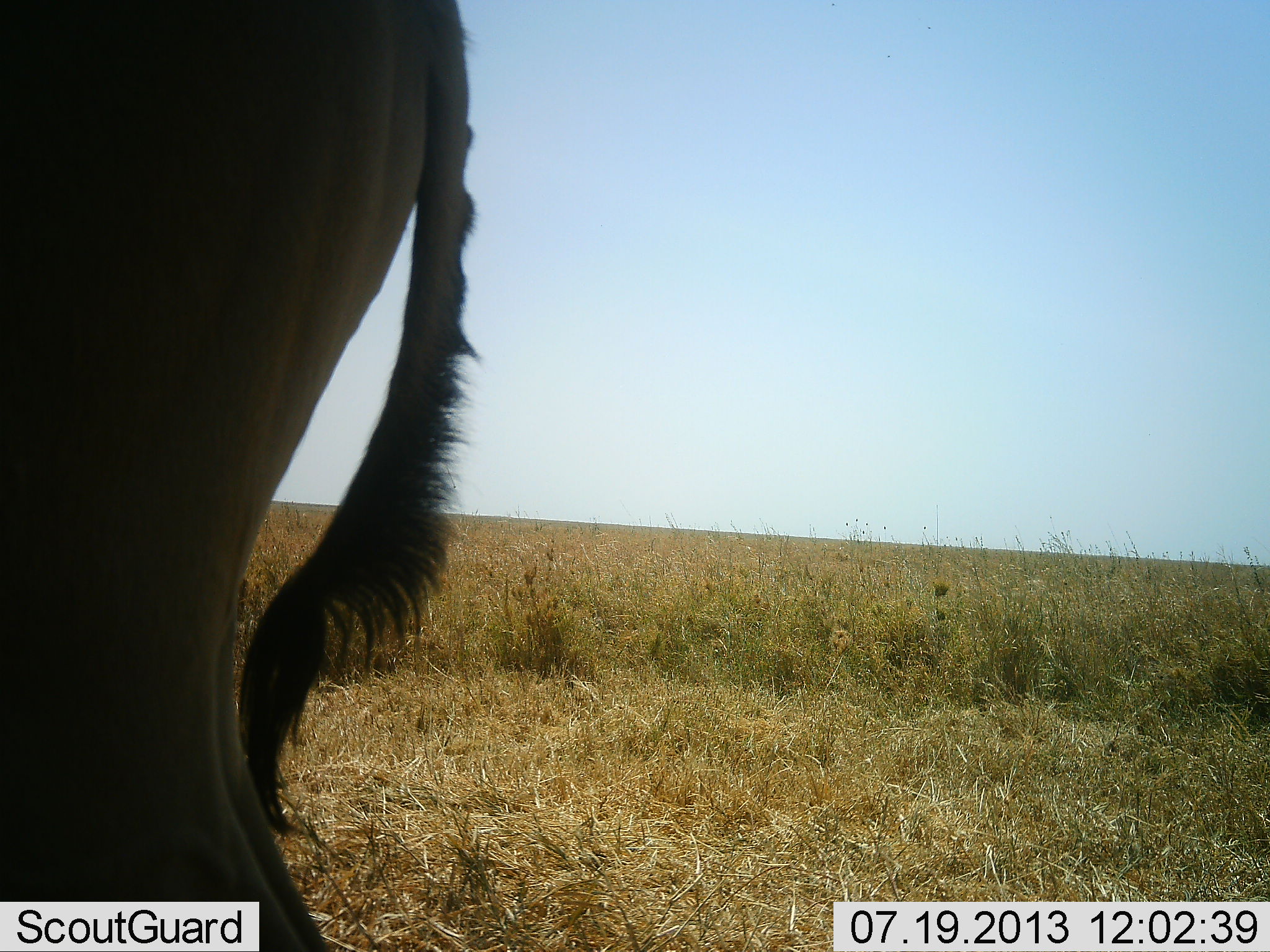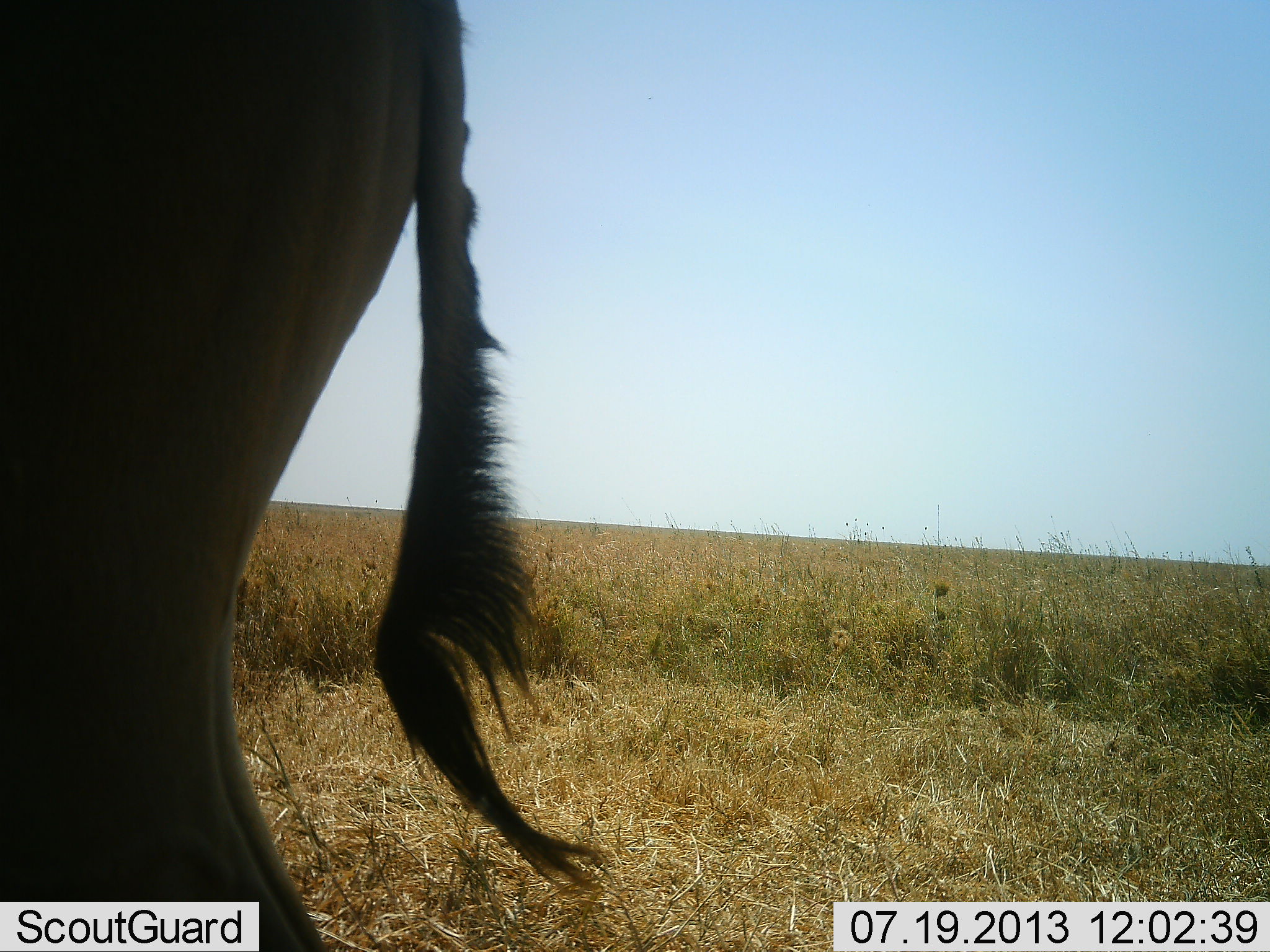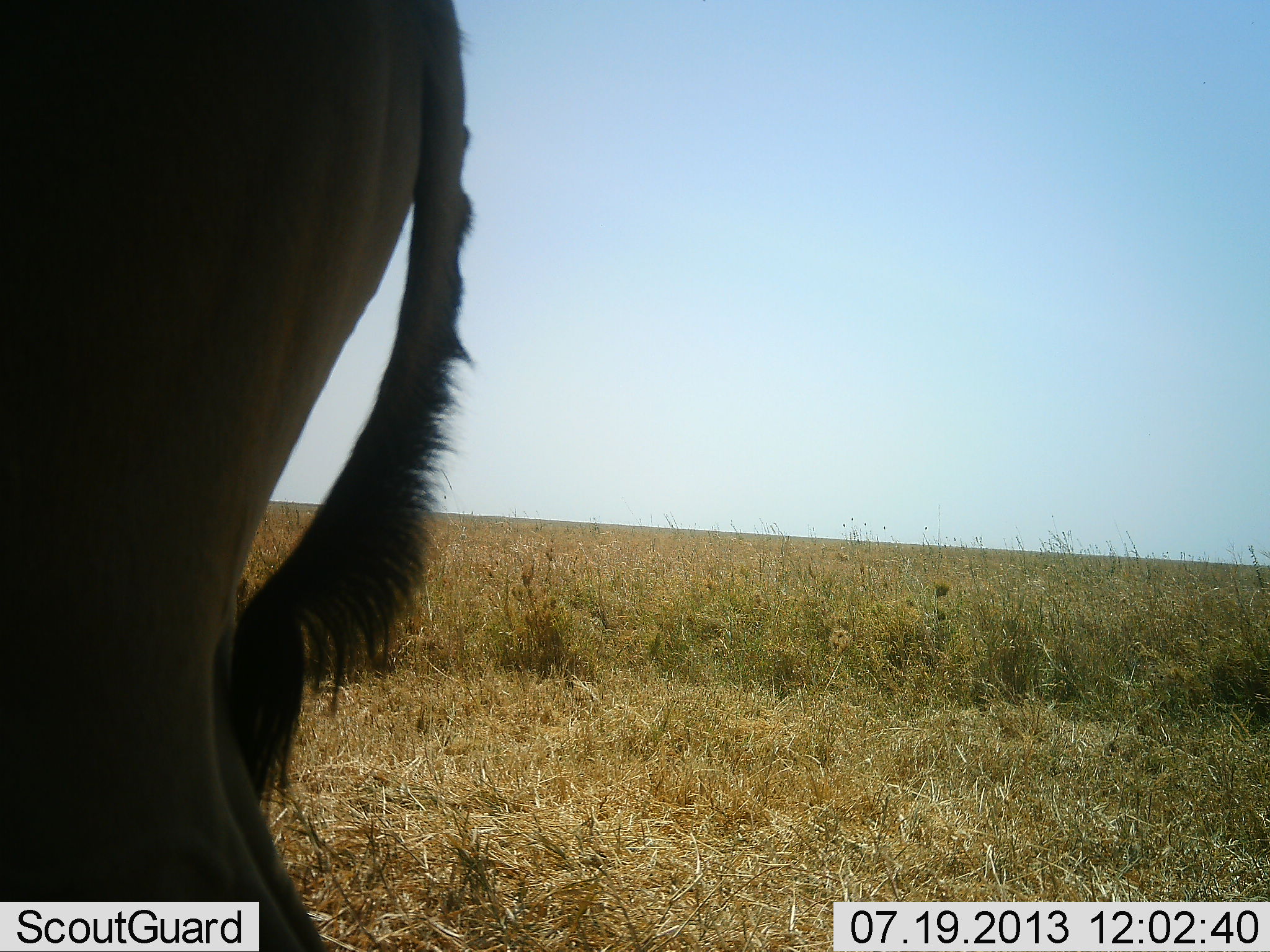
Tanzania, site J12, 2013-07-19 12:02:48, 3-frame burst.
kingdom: Animalia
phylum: Chordata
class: Mammalia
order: Artiodactyla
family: Bovidae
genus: Alcelaphus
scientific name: Alcelaphus buselaphus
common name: hartebeest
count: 1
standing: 100%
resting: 12%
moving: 0%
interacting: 0%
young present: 0%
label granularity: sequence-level